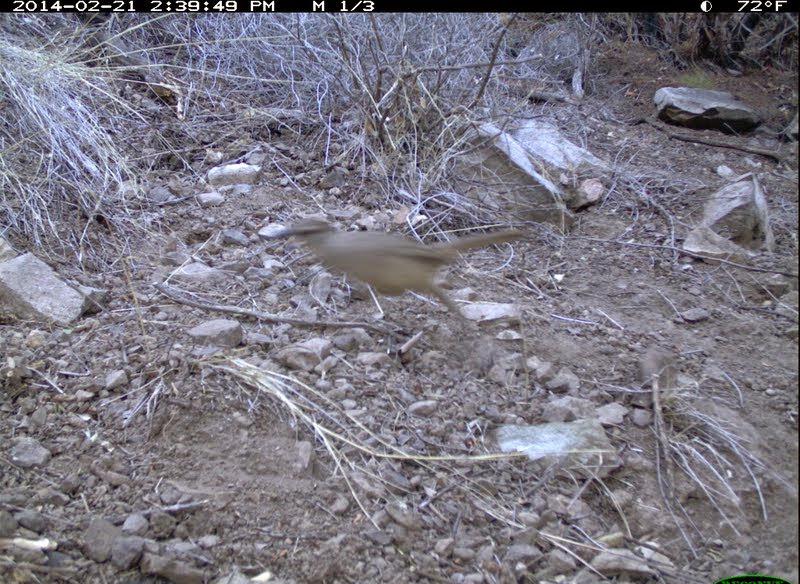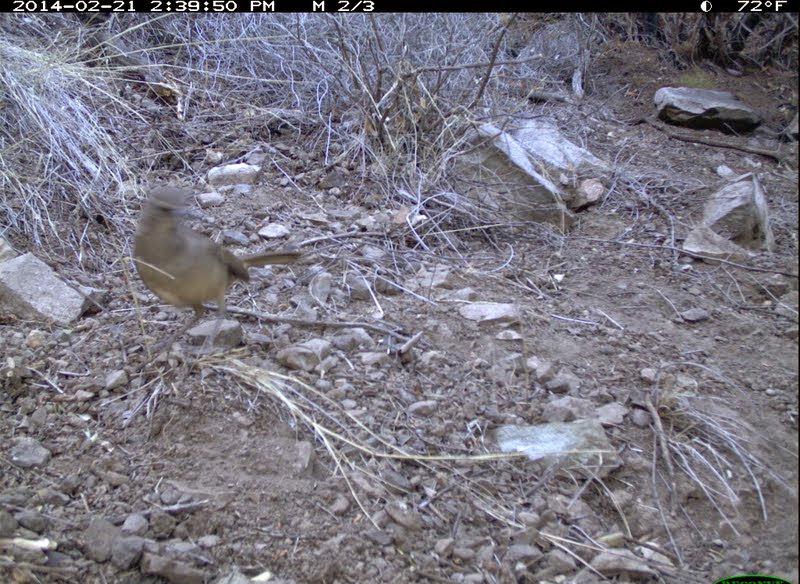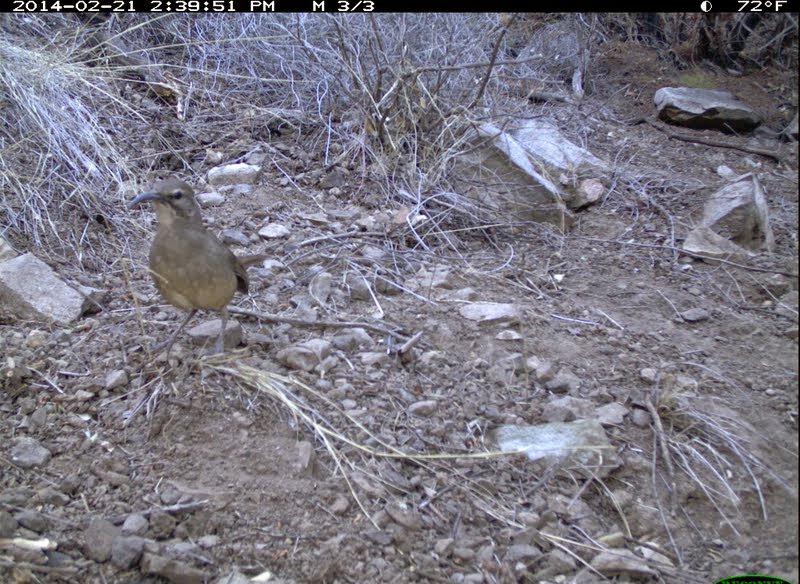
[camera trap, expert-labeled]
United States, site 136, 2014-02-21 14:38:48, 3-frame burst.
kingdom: Animalia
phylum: Chordata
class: Aves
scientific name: Aves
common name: bird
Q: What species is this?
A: Bird (Aves).